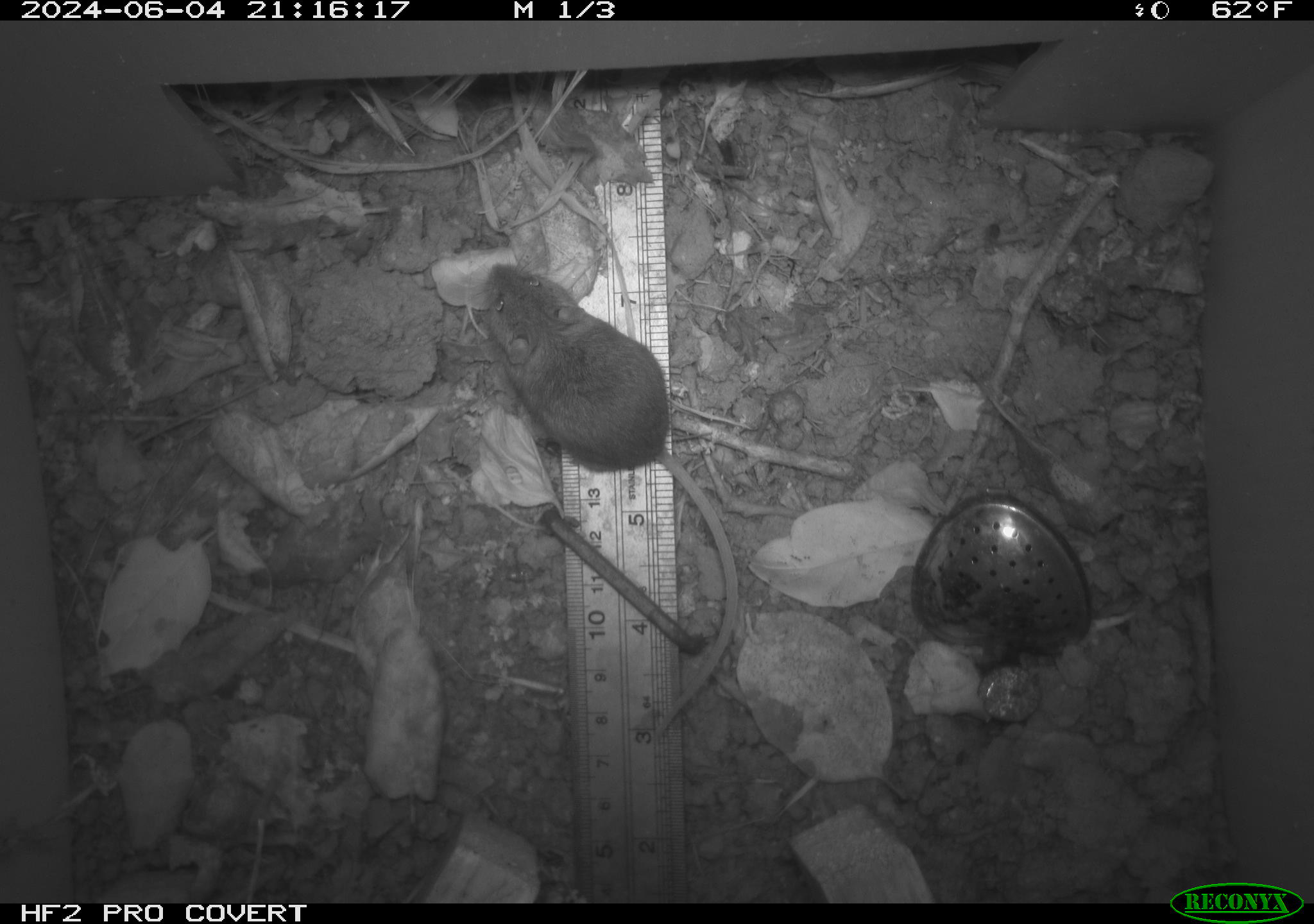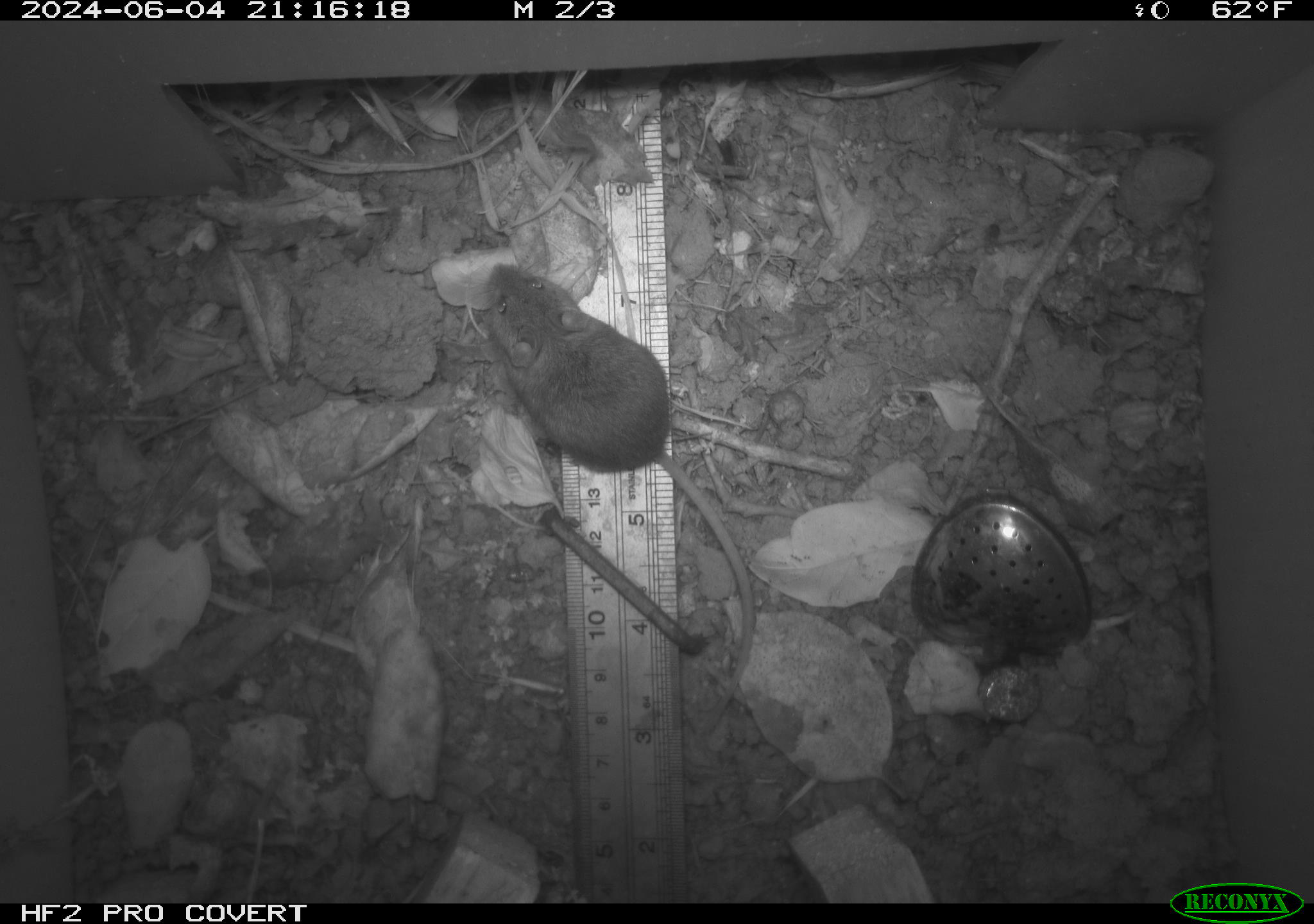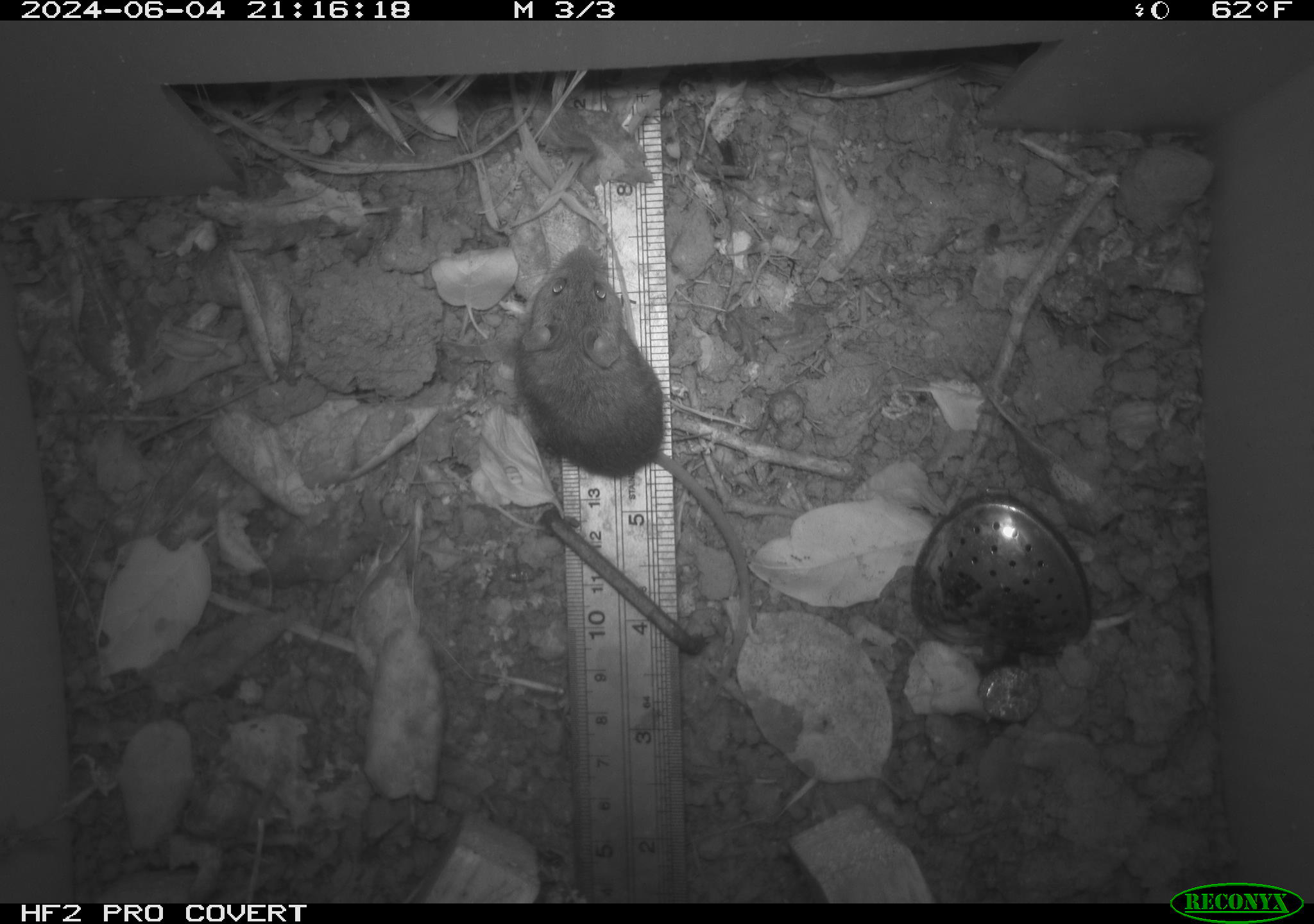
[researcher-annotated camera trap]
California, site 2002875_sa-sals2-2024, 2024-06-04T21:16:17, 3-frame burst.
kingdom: Animalia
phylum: Chordata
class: Mammalia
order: Rodentia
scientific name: Rodentia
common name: mouse species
Mouse species (Rodentia).